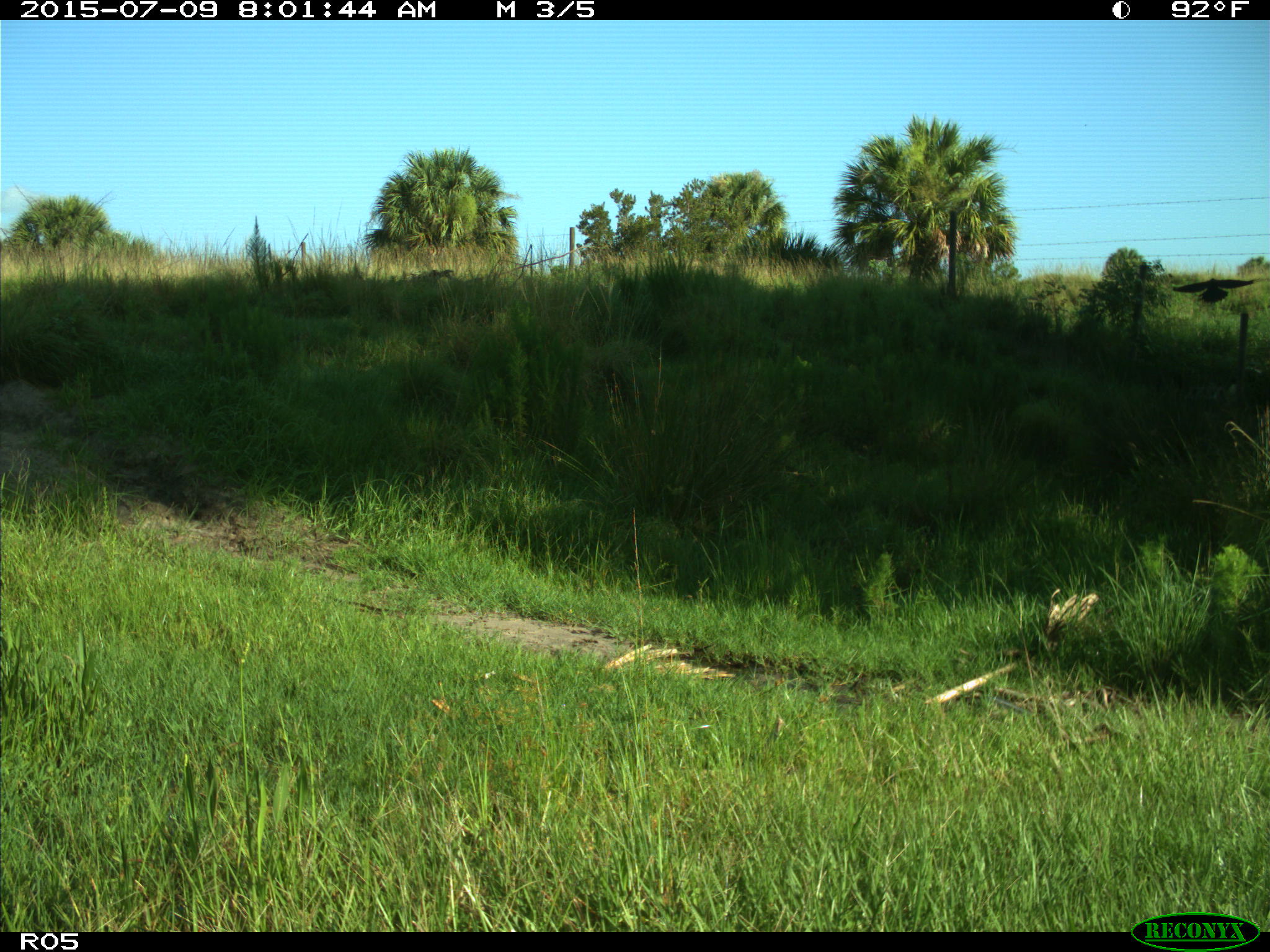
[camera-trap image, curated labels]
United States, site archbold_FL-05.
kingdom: Animalia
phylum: Chordata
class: Aves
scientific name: Aves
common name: birds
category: unidentified bird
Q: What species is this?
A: Unidentified bird (birds) (Aves).